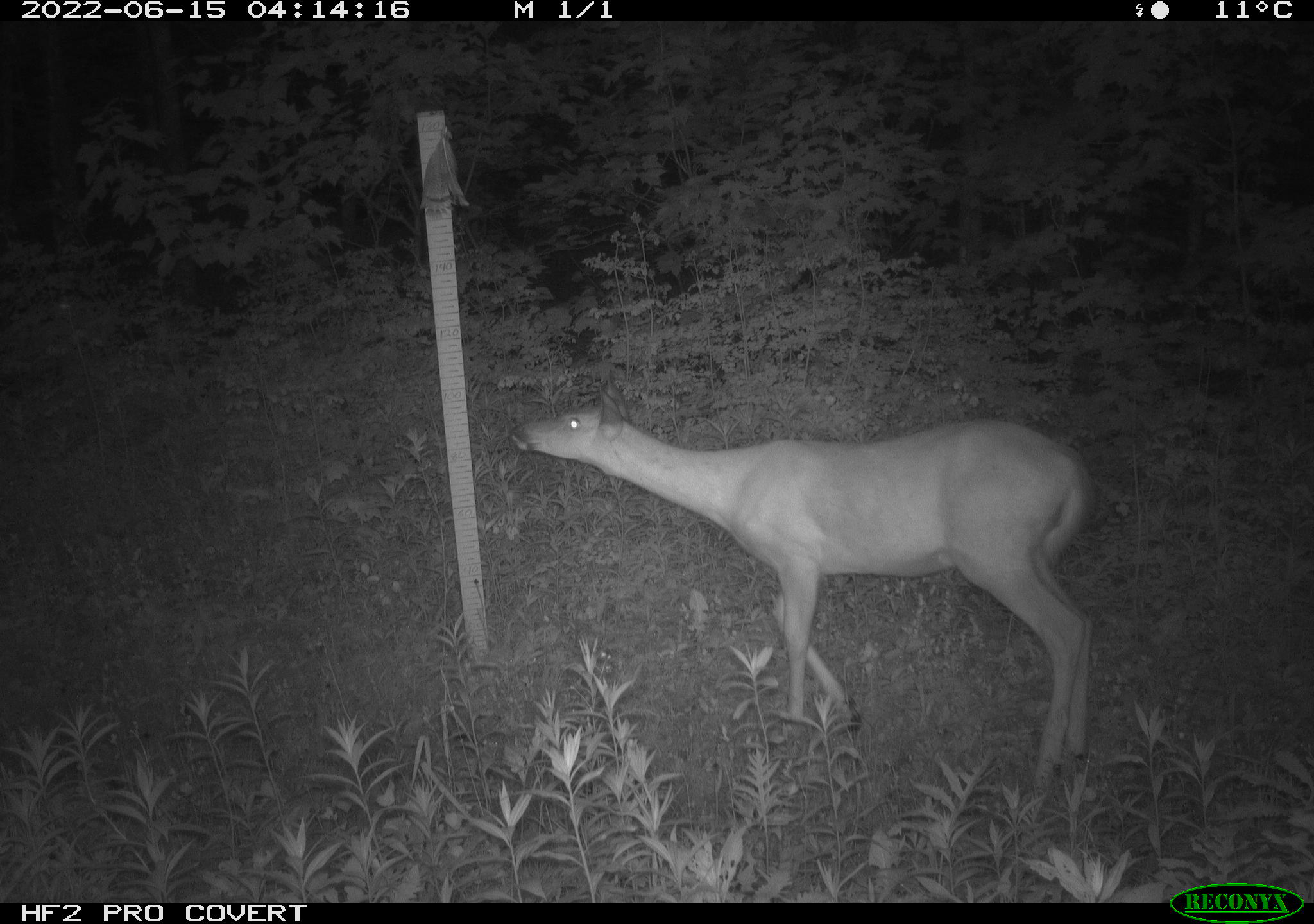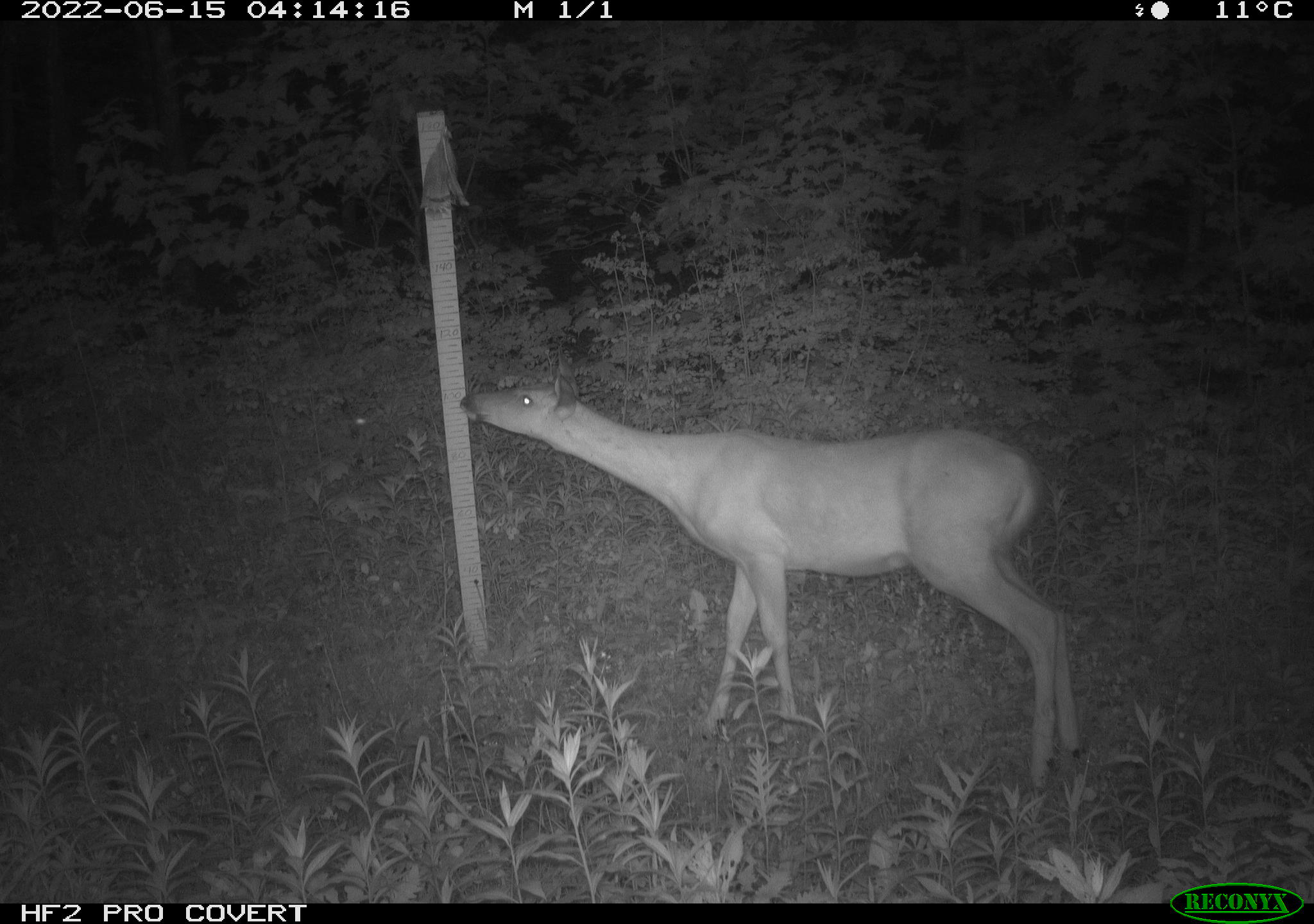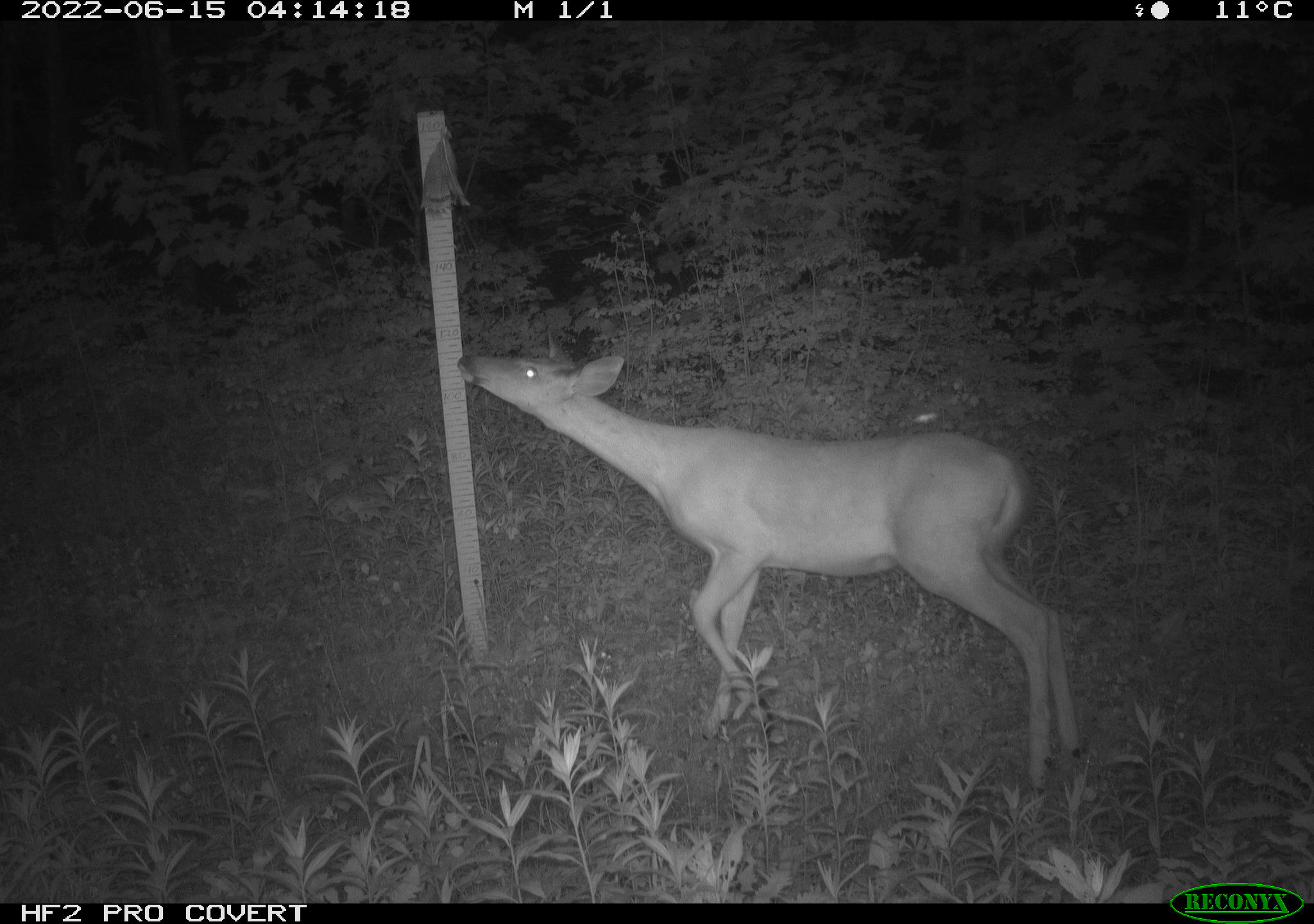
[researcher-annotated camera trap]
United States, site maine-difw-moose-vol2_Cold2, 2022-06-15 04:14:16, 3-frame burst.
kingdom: Animalia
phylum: Chordata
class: Mammalia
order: Artiodactyla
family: Cervidae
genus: Odocoileus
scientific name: Odocoileus virginianus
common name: white-tailed deer